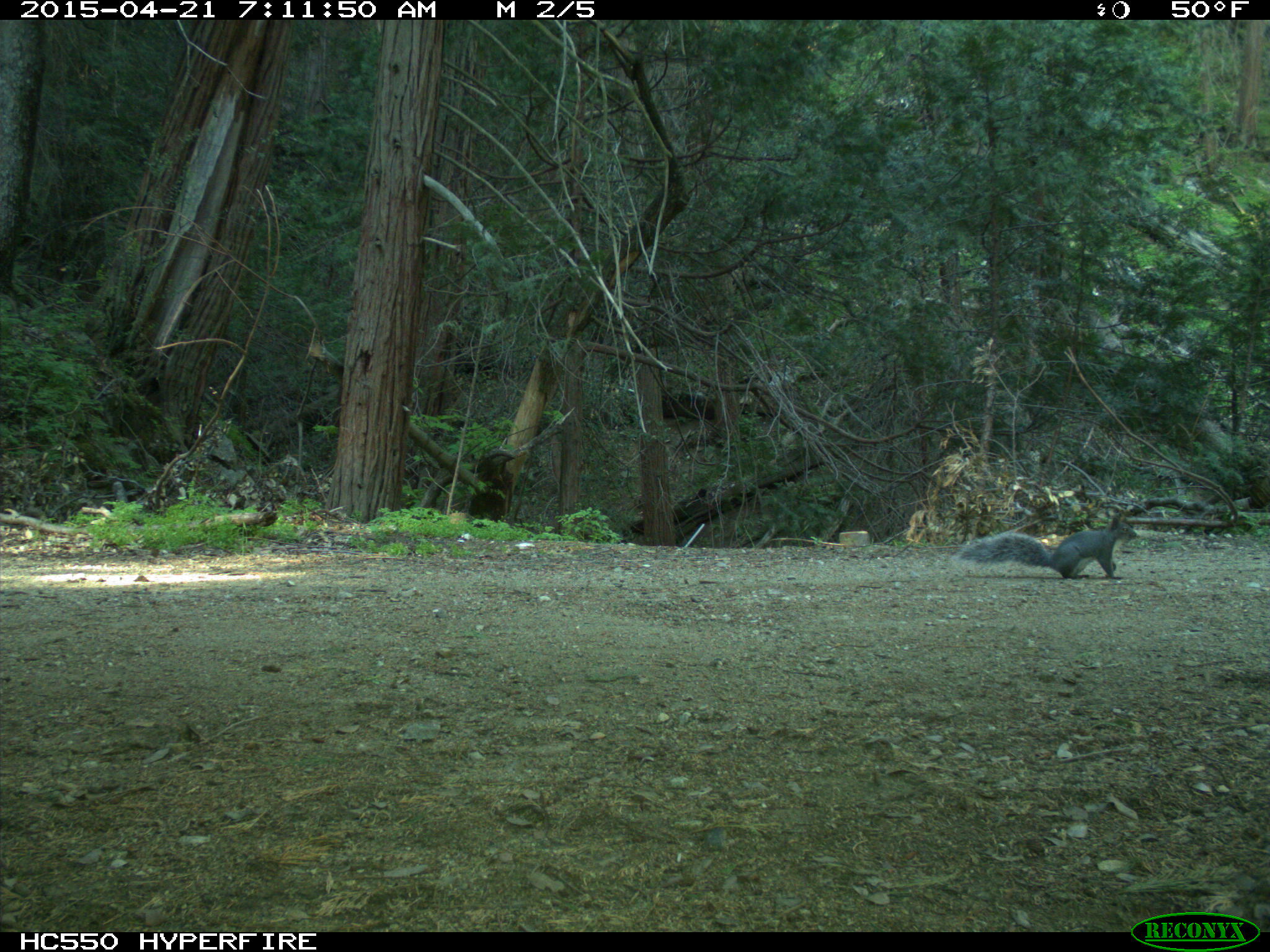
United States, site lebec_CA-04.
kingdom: Animalia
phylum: Chordata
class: Mammalia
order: Rodentia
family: Sciuridae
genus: Sciurus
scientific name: Sciurus carolinensis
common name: eastern gray squirrel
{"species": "Sciurus carolinensis (eastern gray squirrel)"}